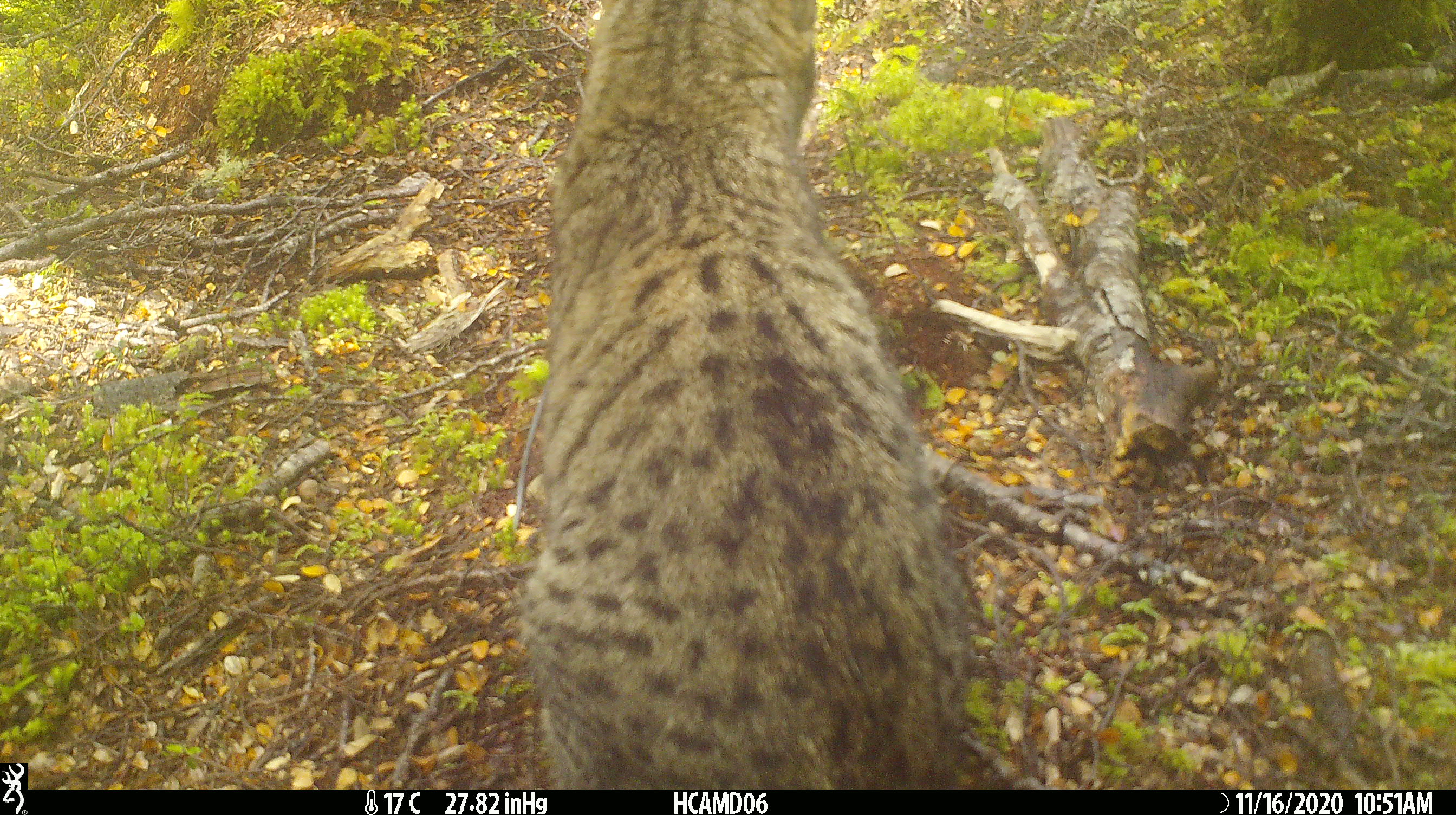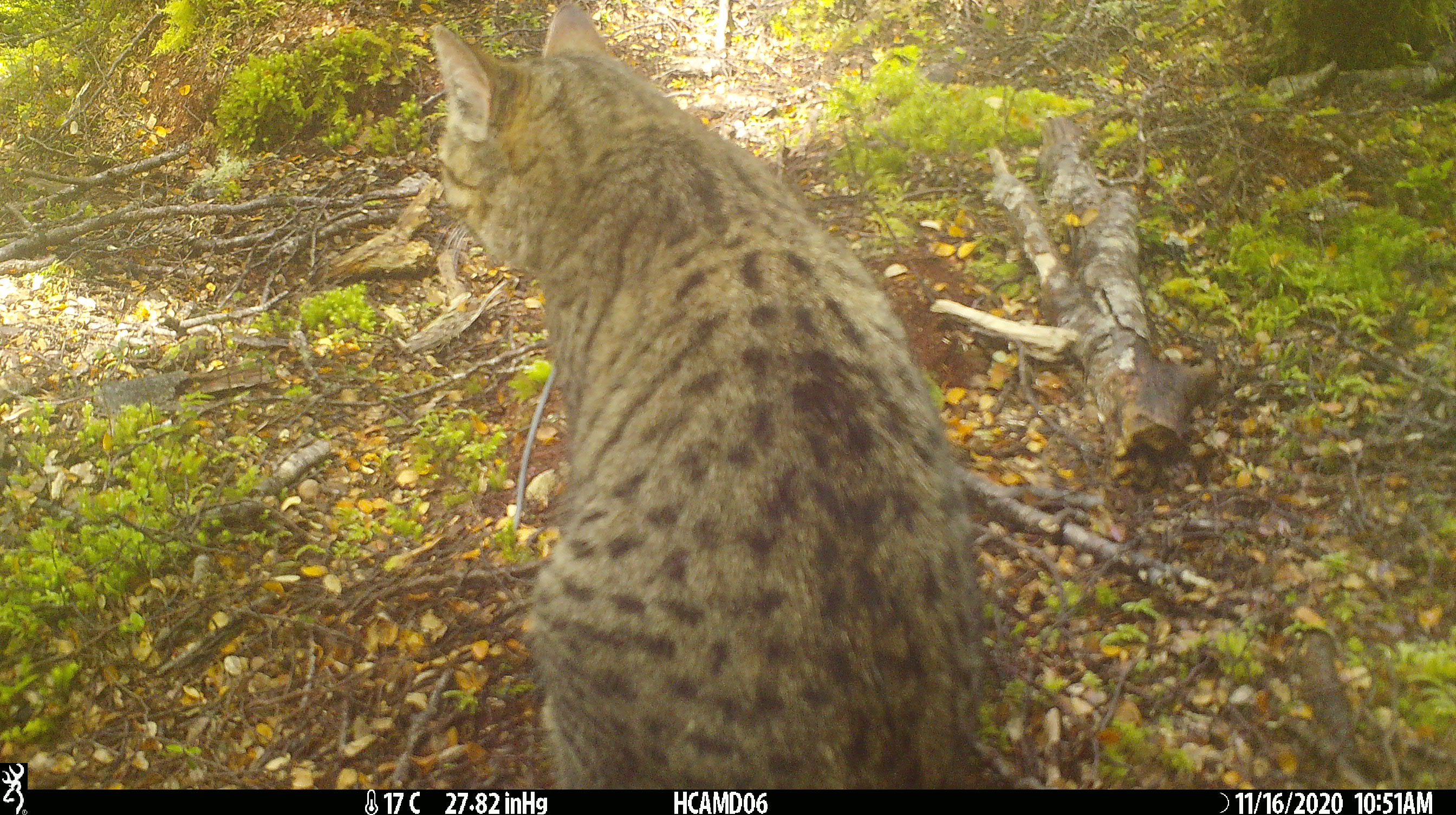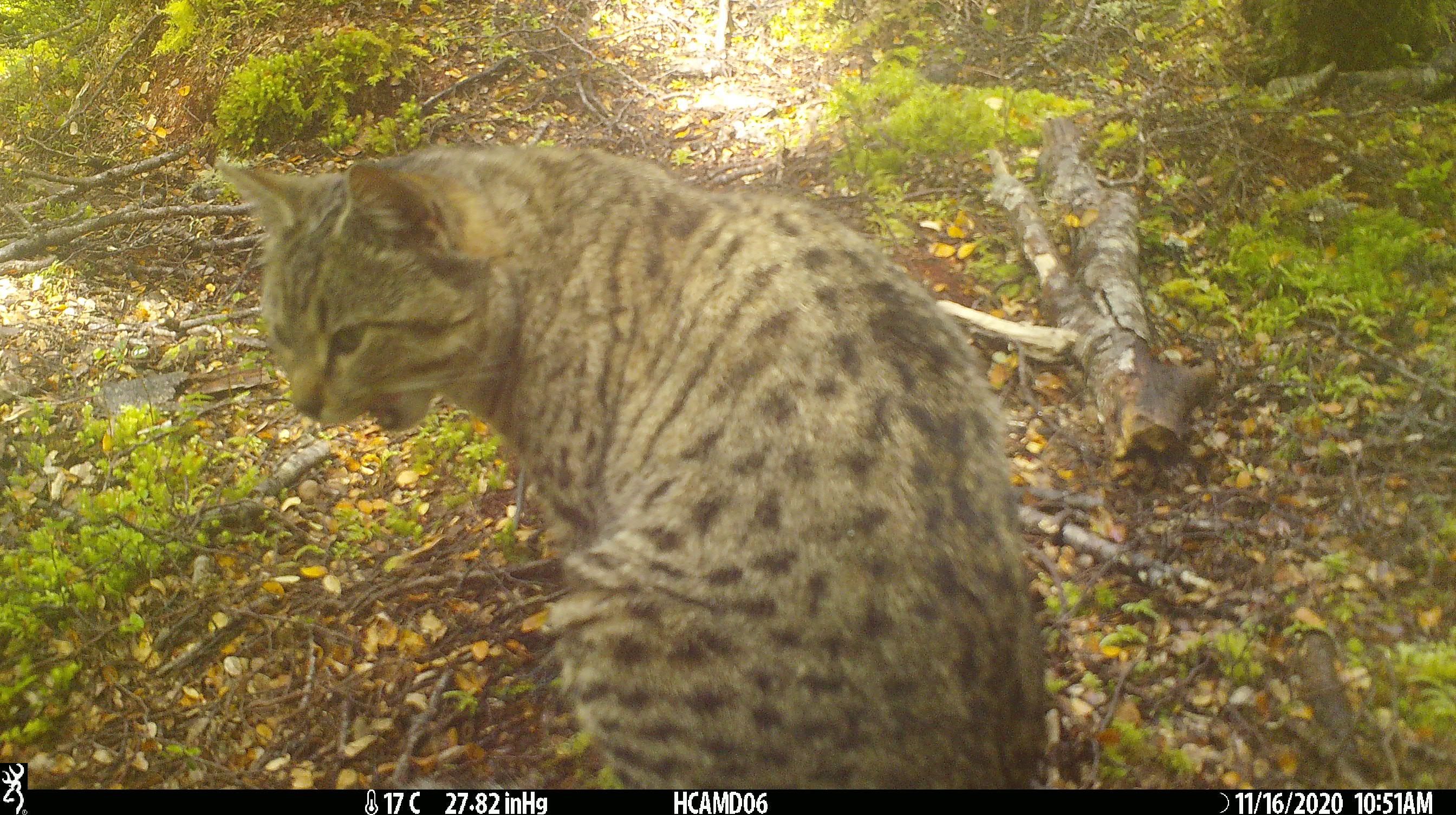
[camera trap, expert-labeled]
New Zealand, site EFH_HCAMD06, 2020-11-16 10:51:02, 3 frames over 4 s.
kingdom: Animalia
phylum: Chordata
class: Mammalia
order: Carnivora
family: Felidae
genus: Felis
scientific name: Felis catus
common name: domestic cat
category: cat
Cat (domestic cat) (Felis catus).